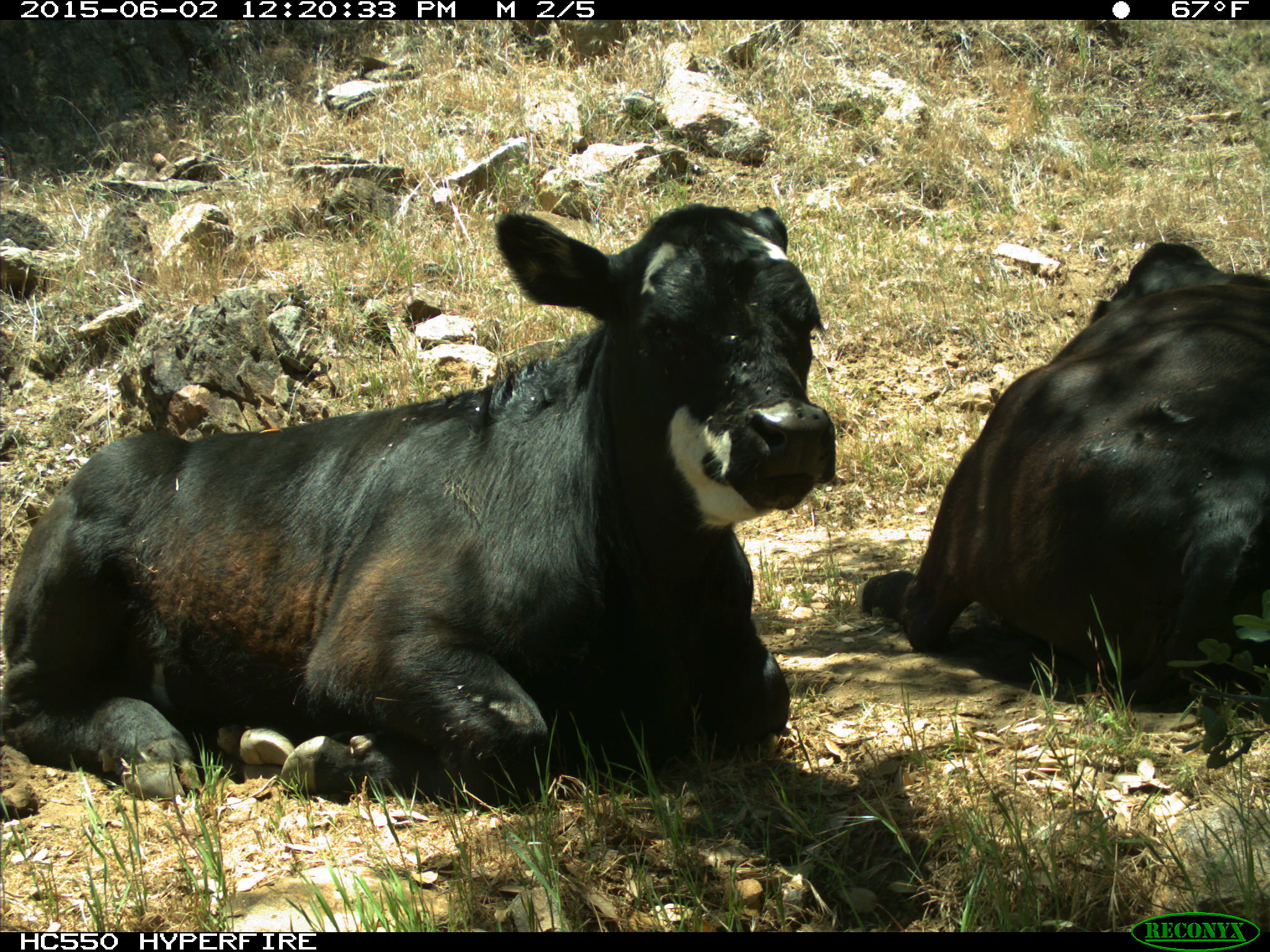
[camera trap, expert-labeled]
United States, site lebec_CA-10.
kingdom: Animalia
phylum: Chordata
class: Mammalia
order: Artiodactyla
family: Bovidae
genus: Bos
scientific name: Bos taurus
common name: domestic cow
Bos taurus (domestic cow).